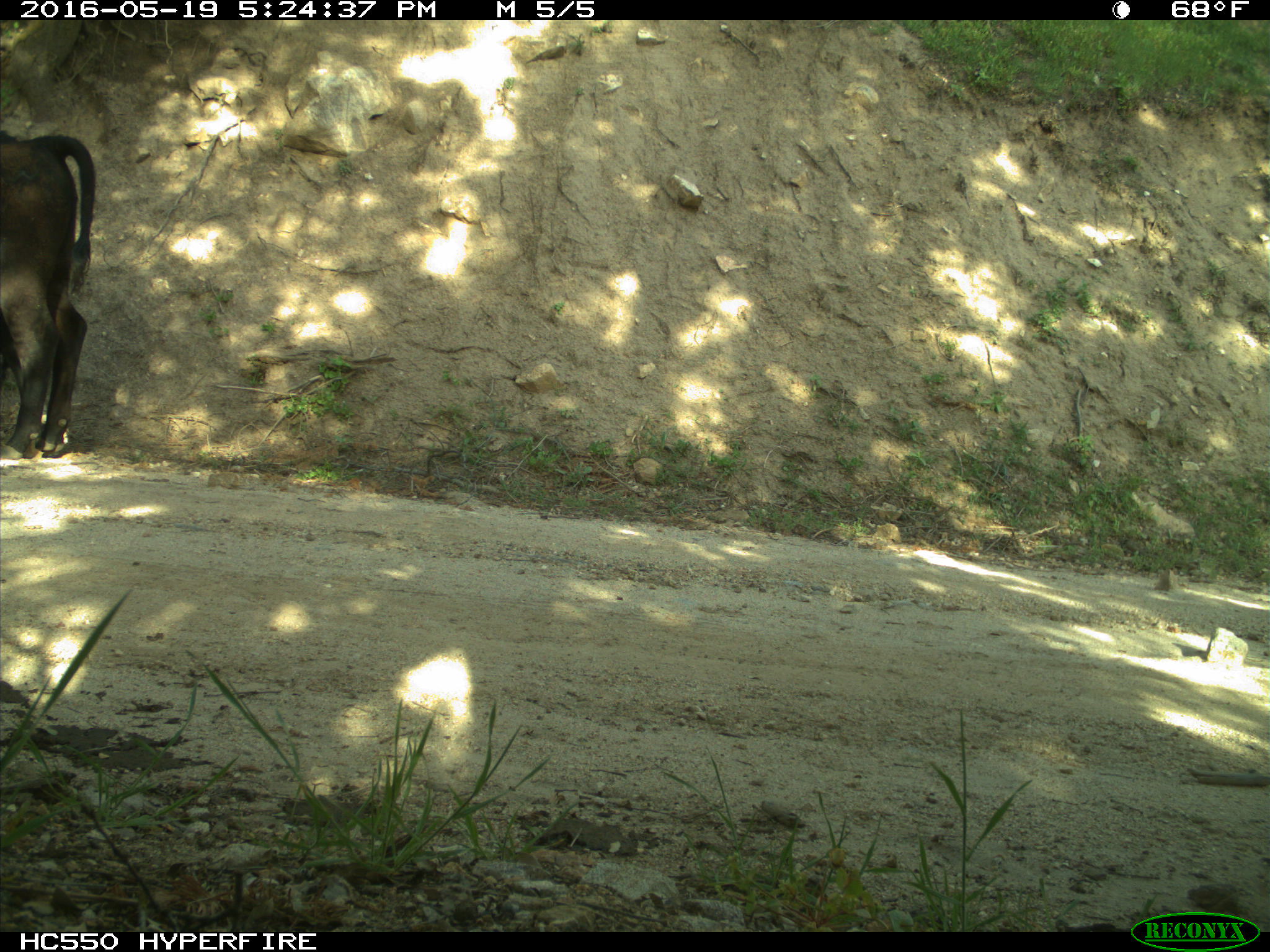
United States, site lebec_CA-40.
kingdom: Animalia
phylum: Chordata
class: Mammalia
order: Artiodactyla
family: Bovidae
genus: Bos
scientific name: Bos taurus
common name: domestic cow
Bos taurus (domestic cow).